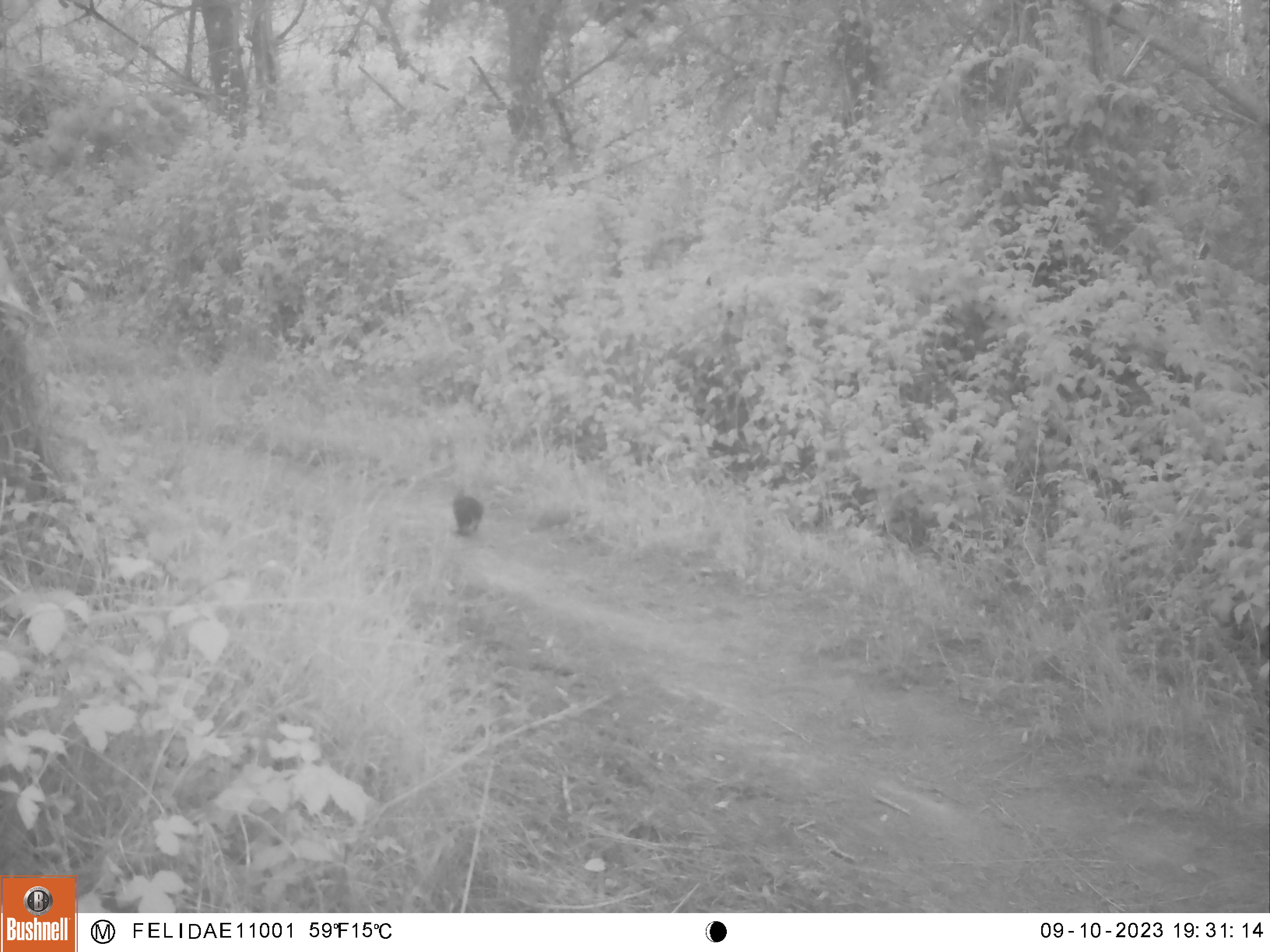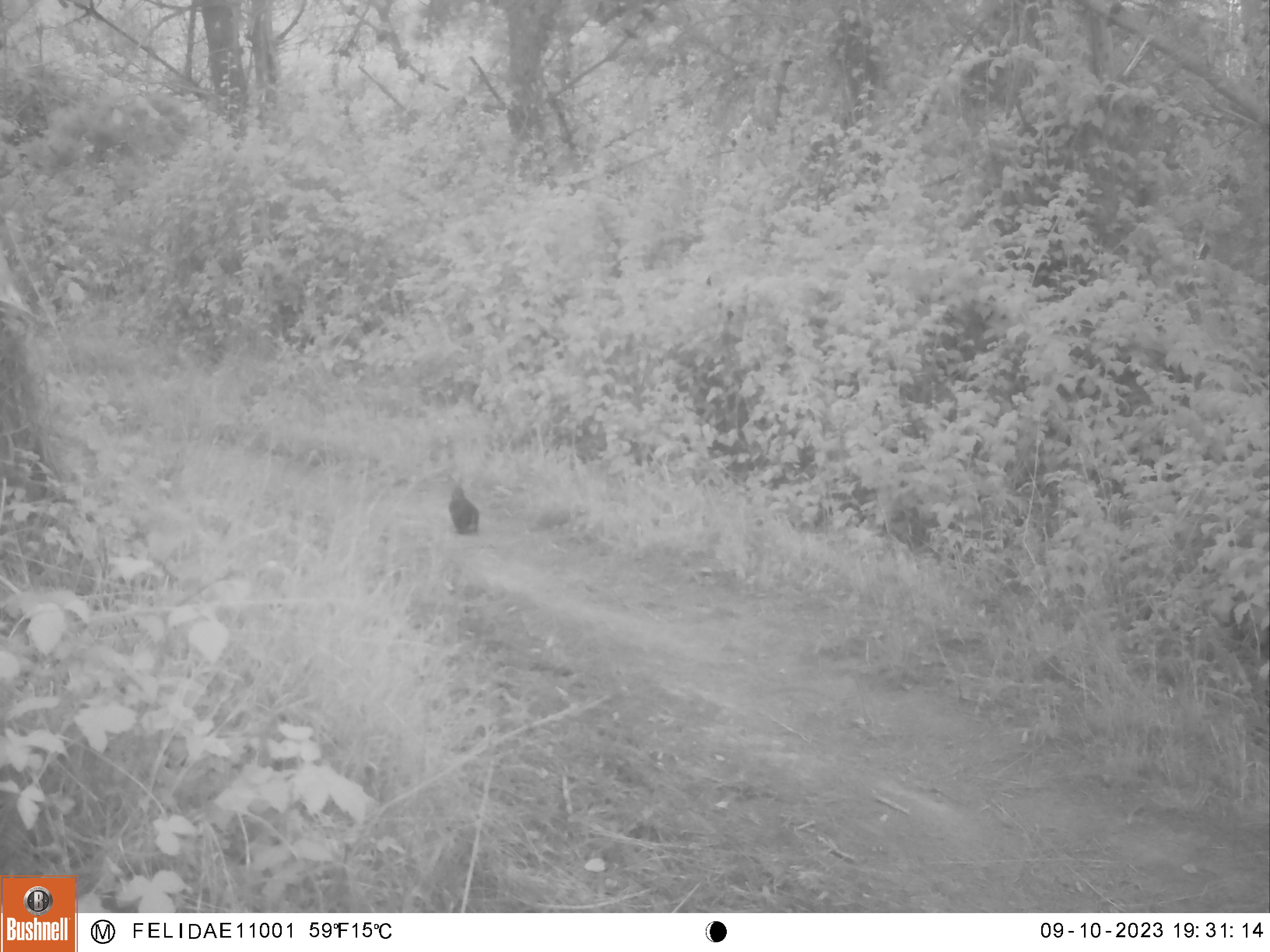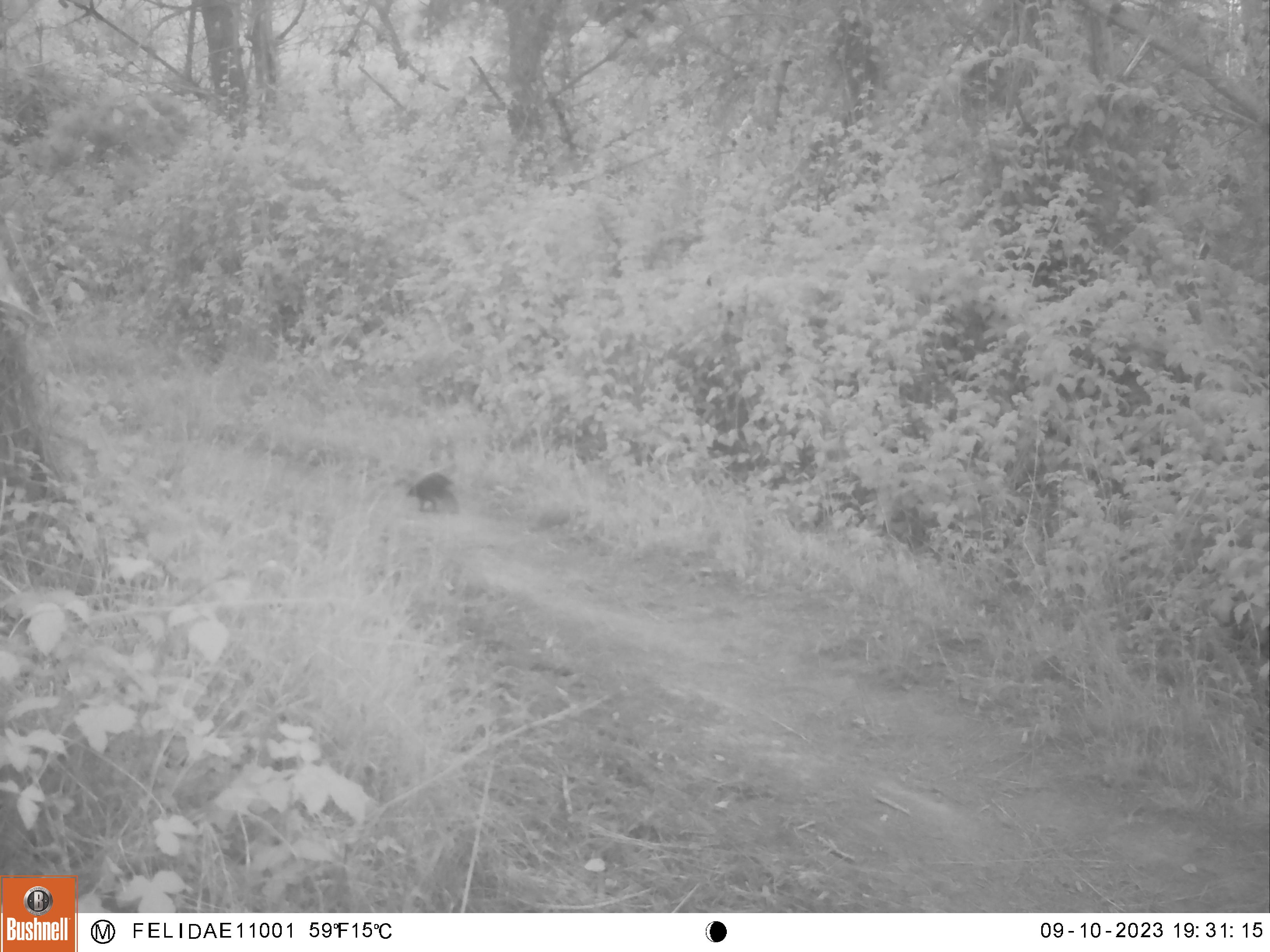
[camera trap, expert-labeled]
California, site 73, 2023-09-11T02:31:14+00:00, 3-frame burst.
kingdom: Animalia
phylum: Chordata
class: Mammalia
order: Lagomorpha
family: Leporidae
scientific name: Leporidae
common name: rabbit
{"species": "rabbit (Leporidae)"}